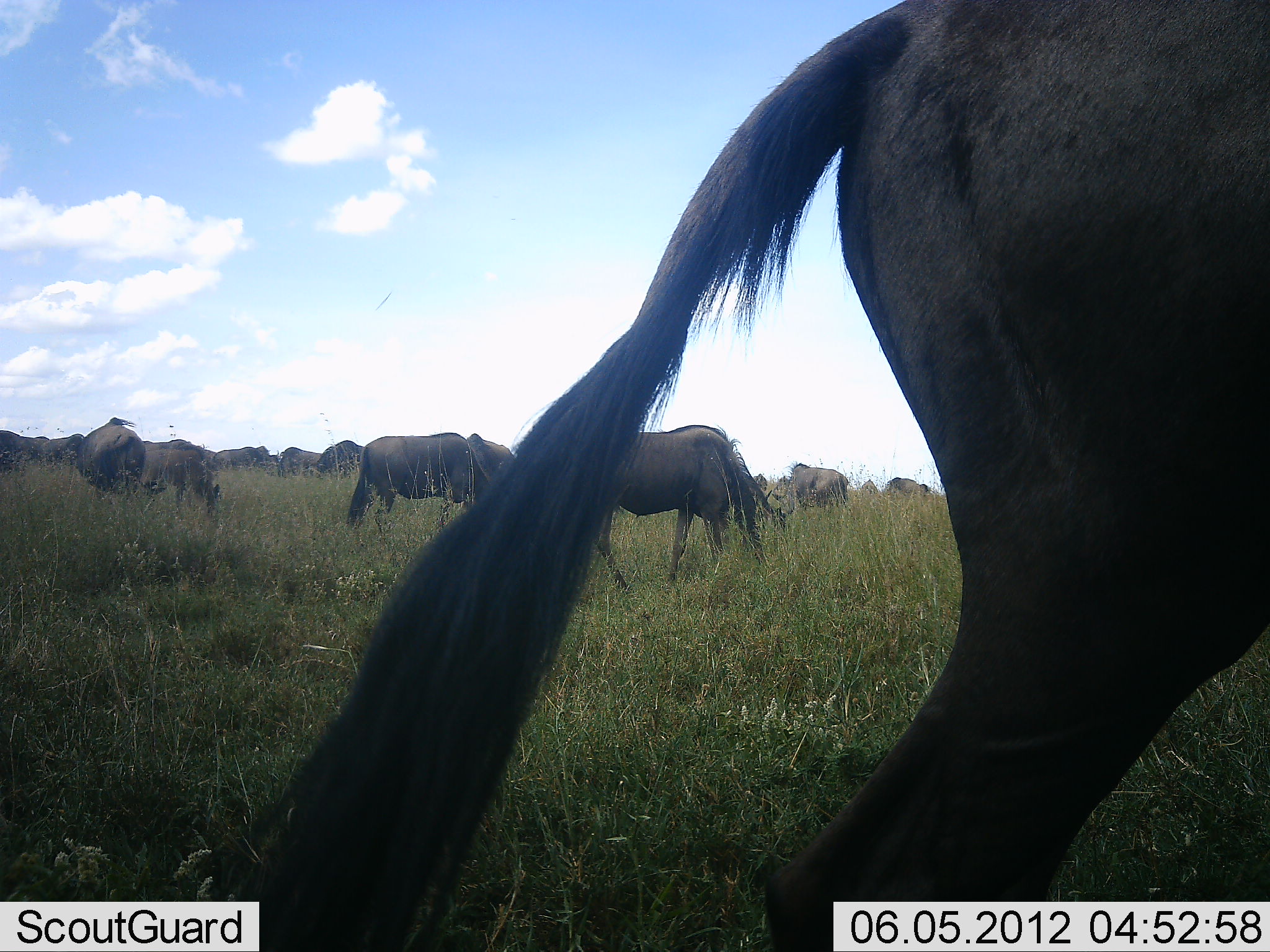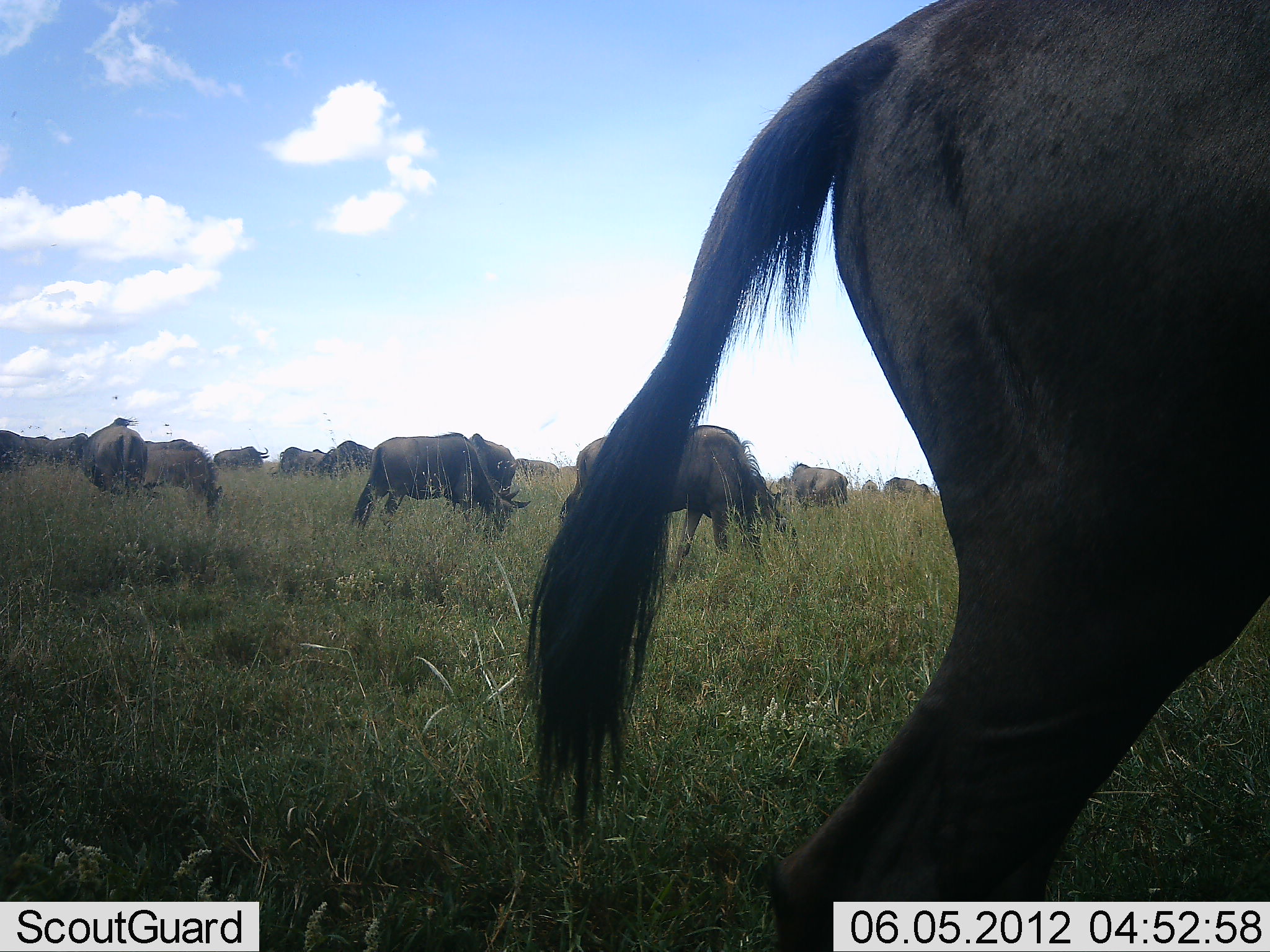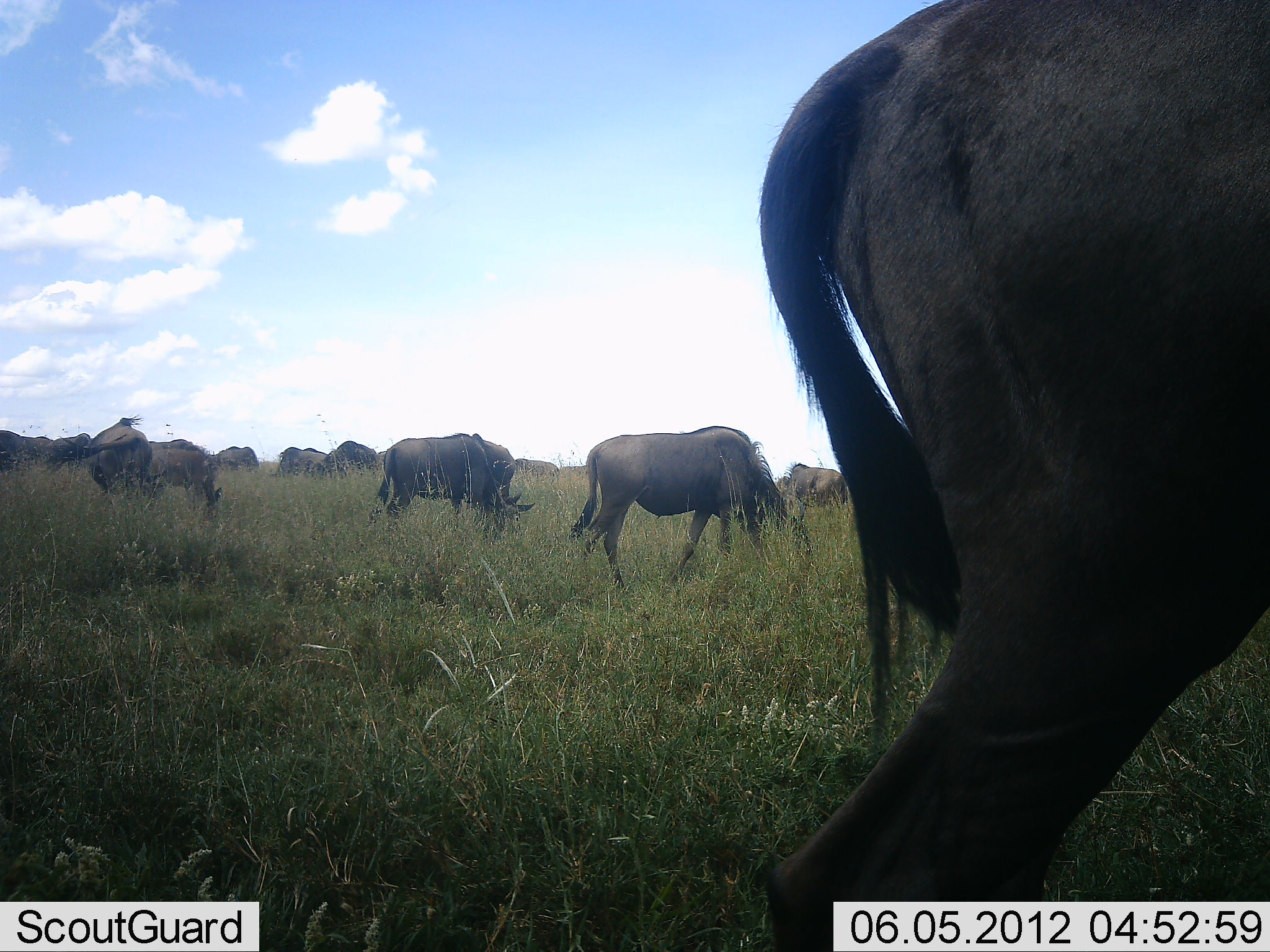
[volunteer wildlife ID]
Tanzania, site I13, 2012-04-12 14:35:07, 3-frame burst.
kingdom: Animalia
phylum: Chordata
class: Mammalia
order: Artiodactyla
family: Bovidae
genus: Connochaetes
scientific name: Connochaetes taurinus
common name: blue wildebeest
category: wildebeest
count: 11-50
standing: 33%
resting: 0%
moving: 0%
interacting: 0%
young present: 0%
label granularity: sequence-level